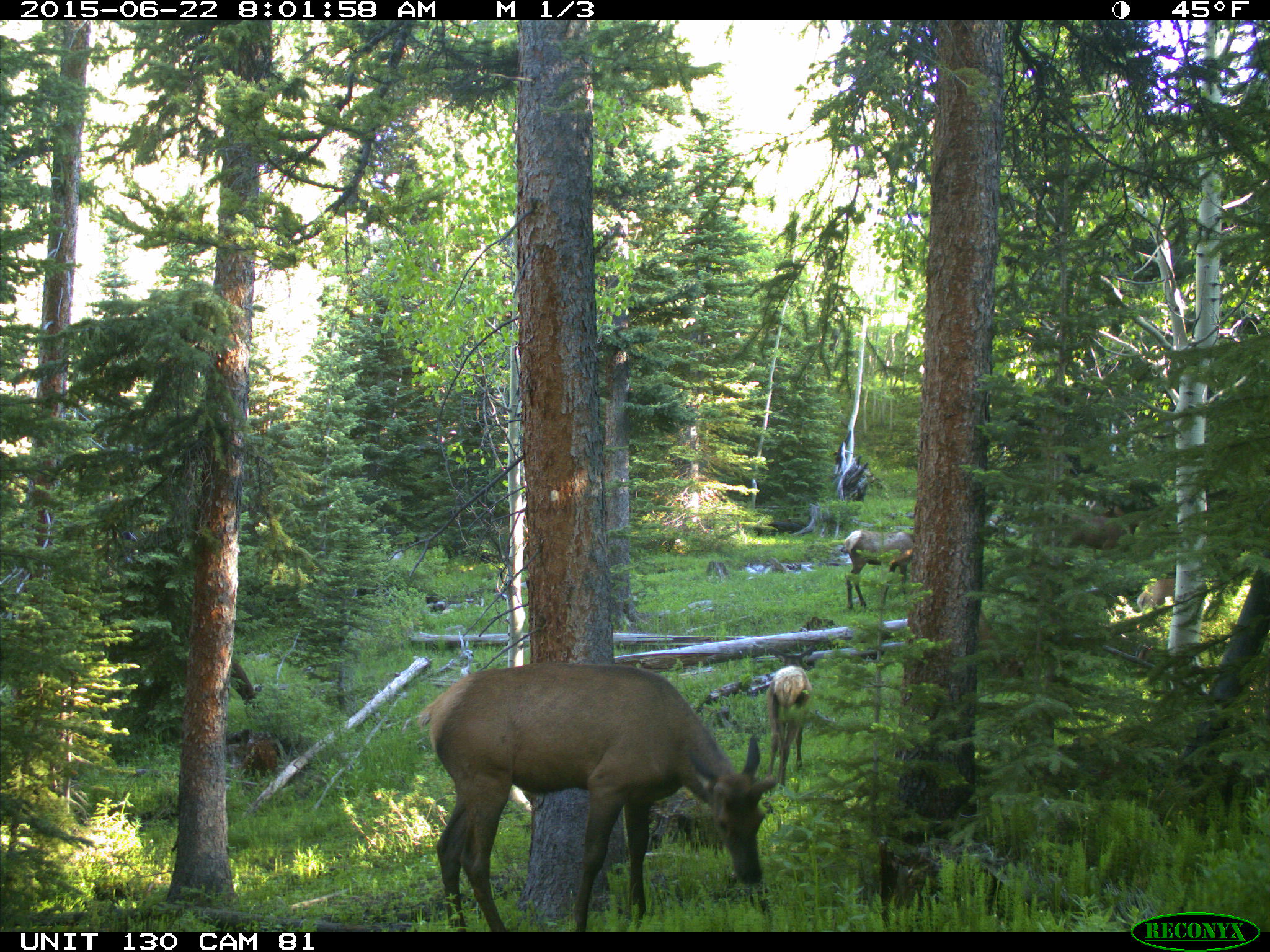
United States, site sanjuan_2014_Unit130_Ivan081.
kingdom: Animalia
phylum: Chordata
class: Mammalia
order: Artiodactyla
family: Cervidae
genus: Cervus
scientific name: Cervus elaphus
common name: red deer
Cervus elaphus (red deer).